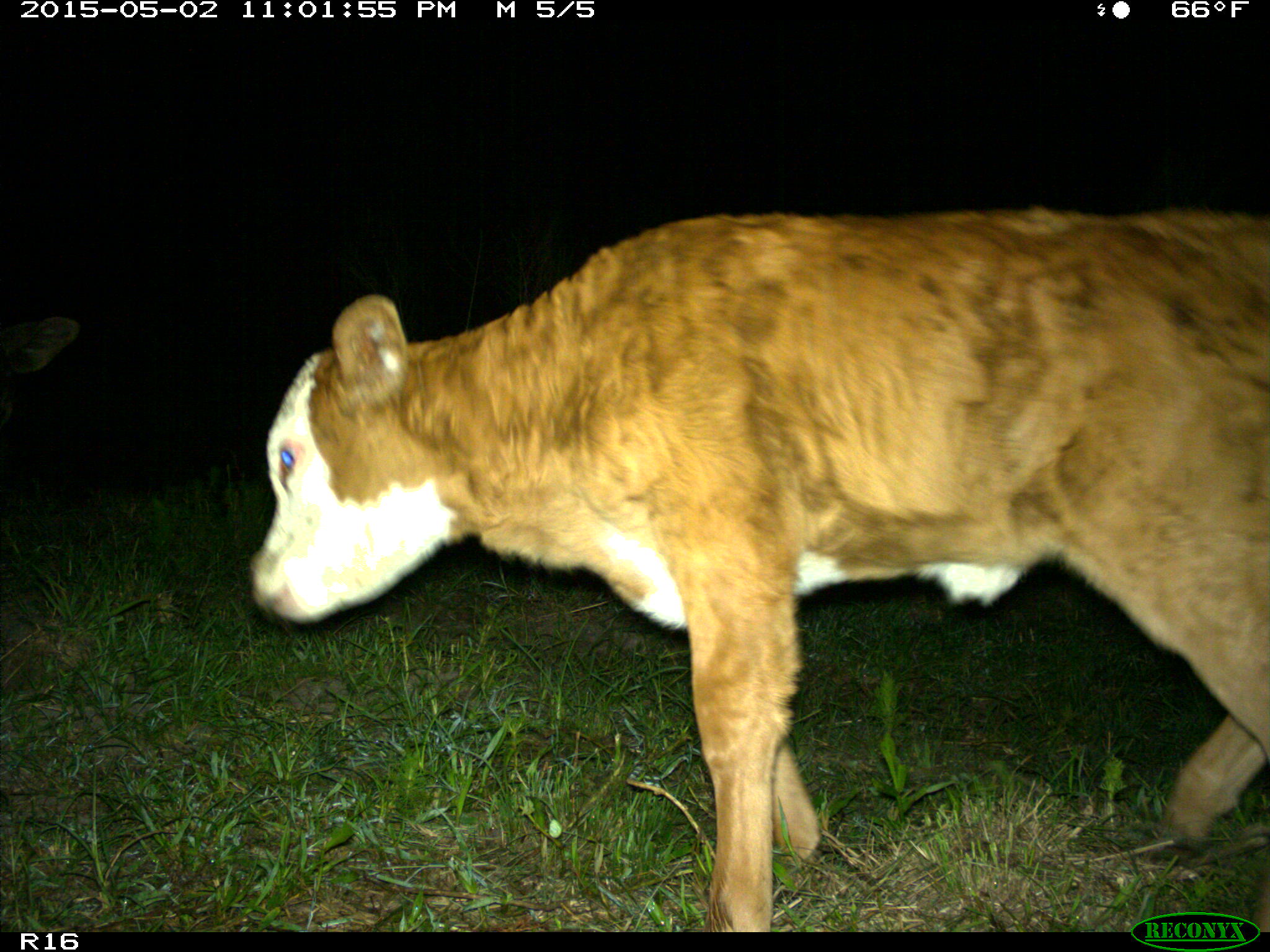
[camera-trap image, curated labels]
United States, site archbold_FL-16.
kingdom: Animalia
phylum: Chordata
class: Mammalia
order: Artiodactyla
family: Bovidae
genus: Bos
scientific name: Bos taurus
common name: domestic cow